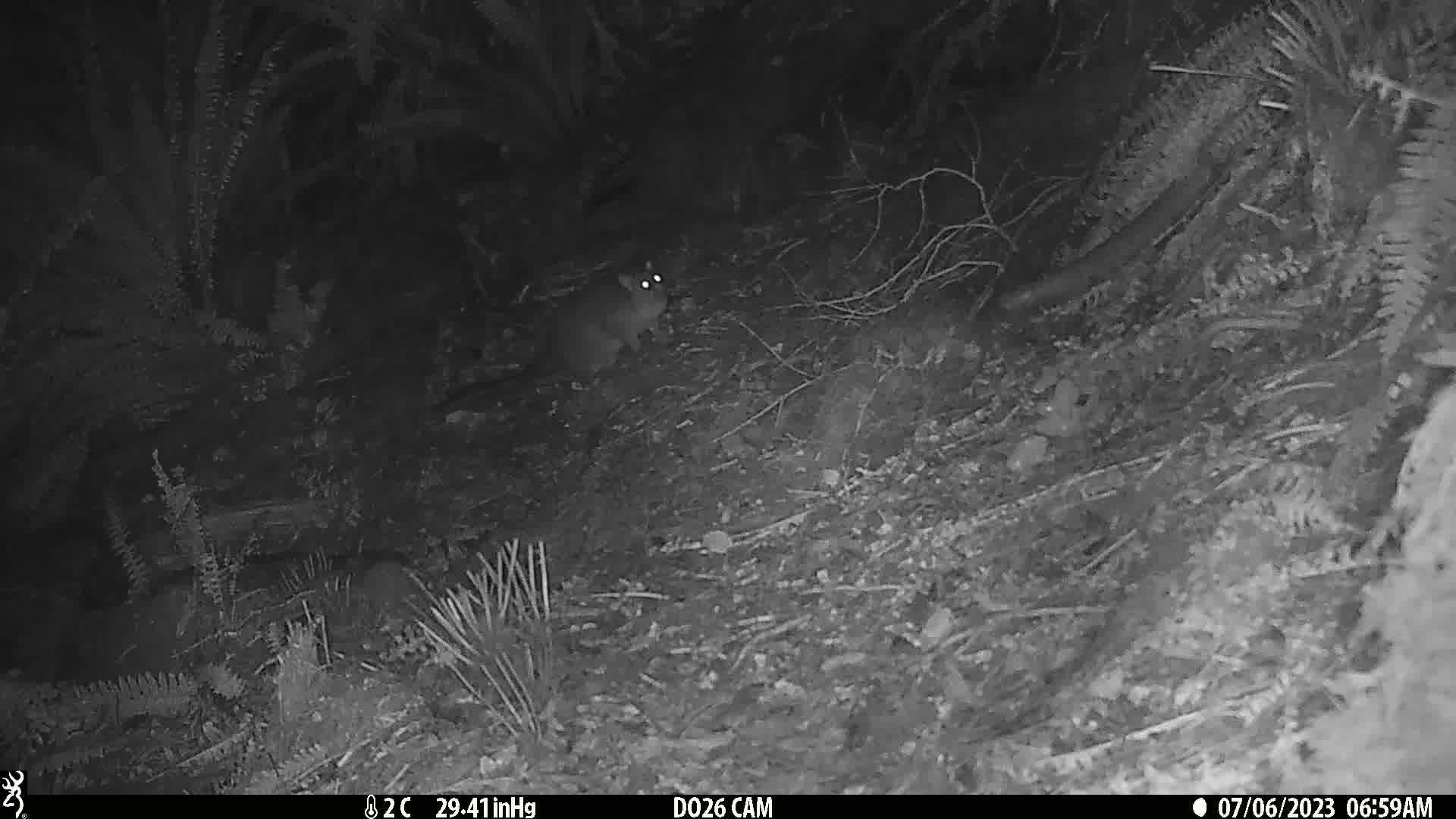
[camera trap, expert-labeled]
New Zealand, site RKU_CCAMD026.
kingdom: Animalia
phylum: Chordata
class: Mammalia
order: Diprotodontia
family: Phalangeridae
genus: Trichosurus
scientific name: Trichosurus vulpecula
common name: common brushtail possum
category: possum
Possum (common brushtail possum) (Trichosurus vulpecula).